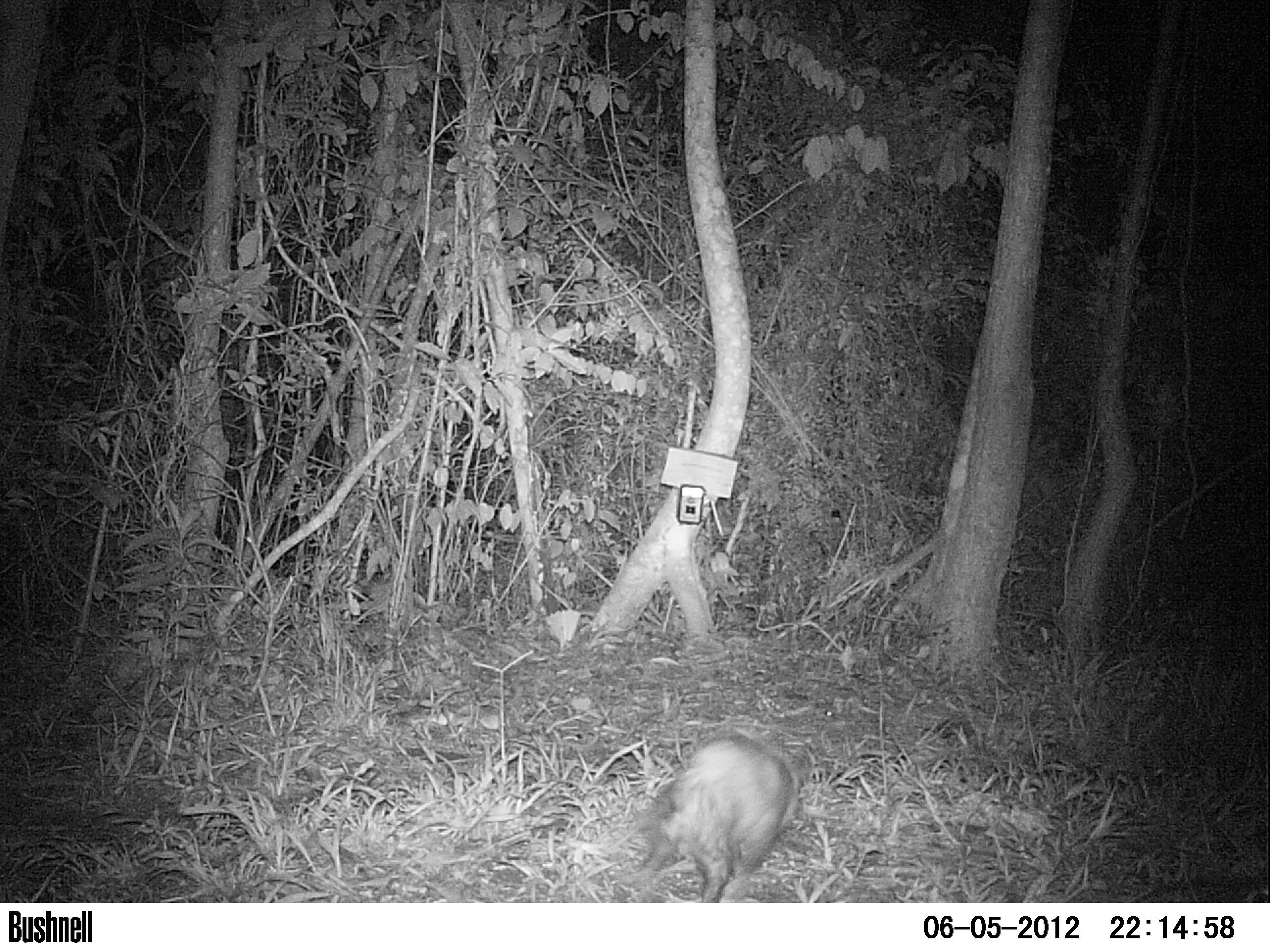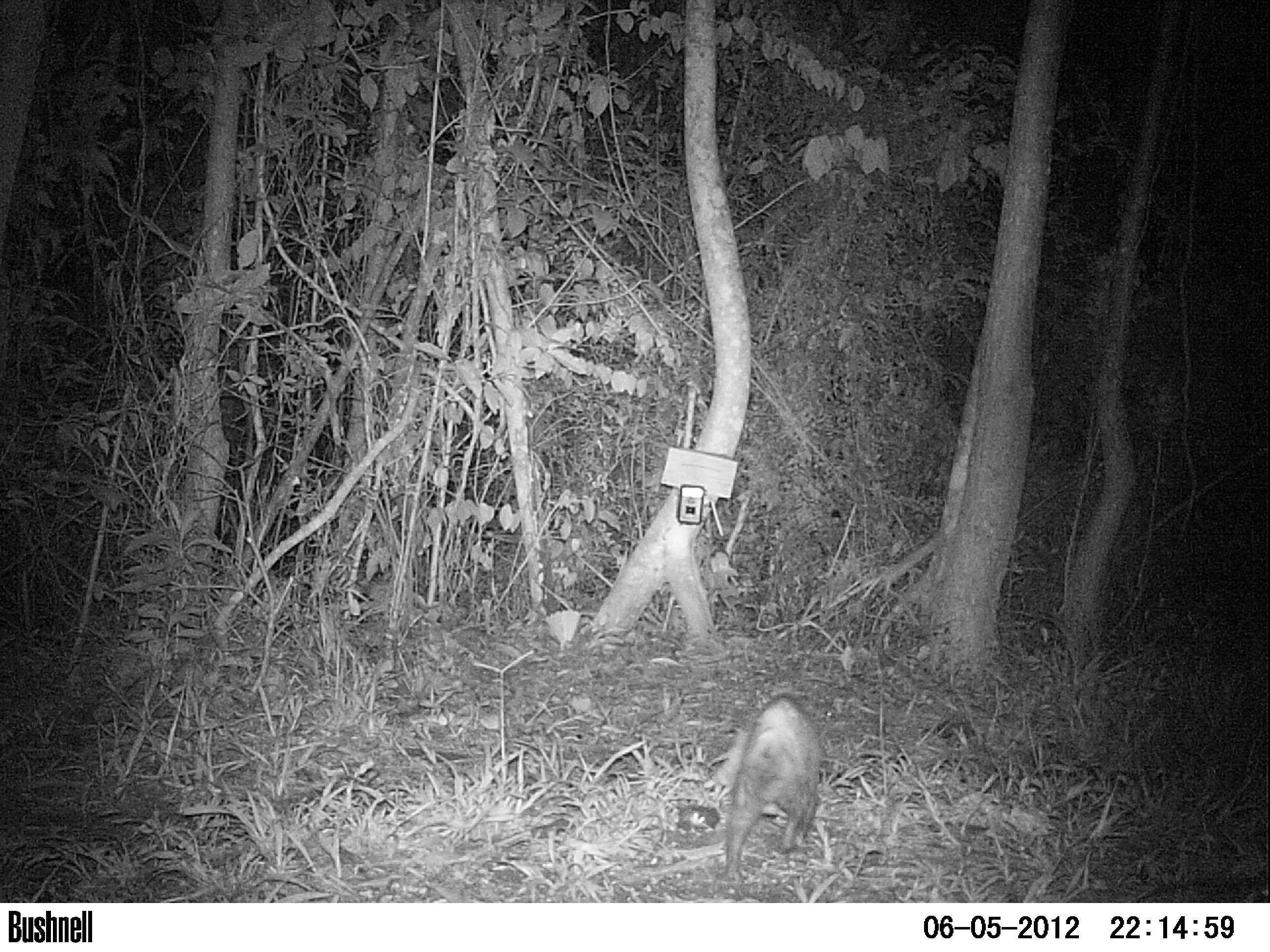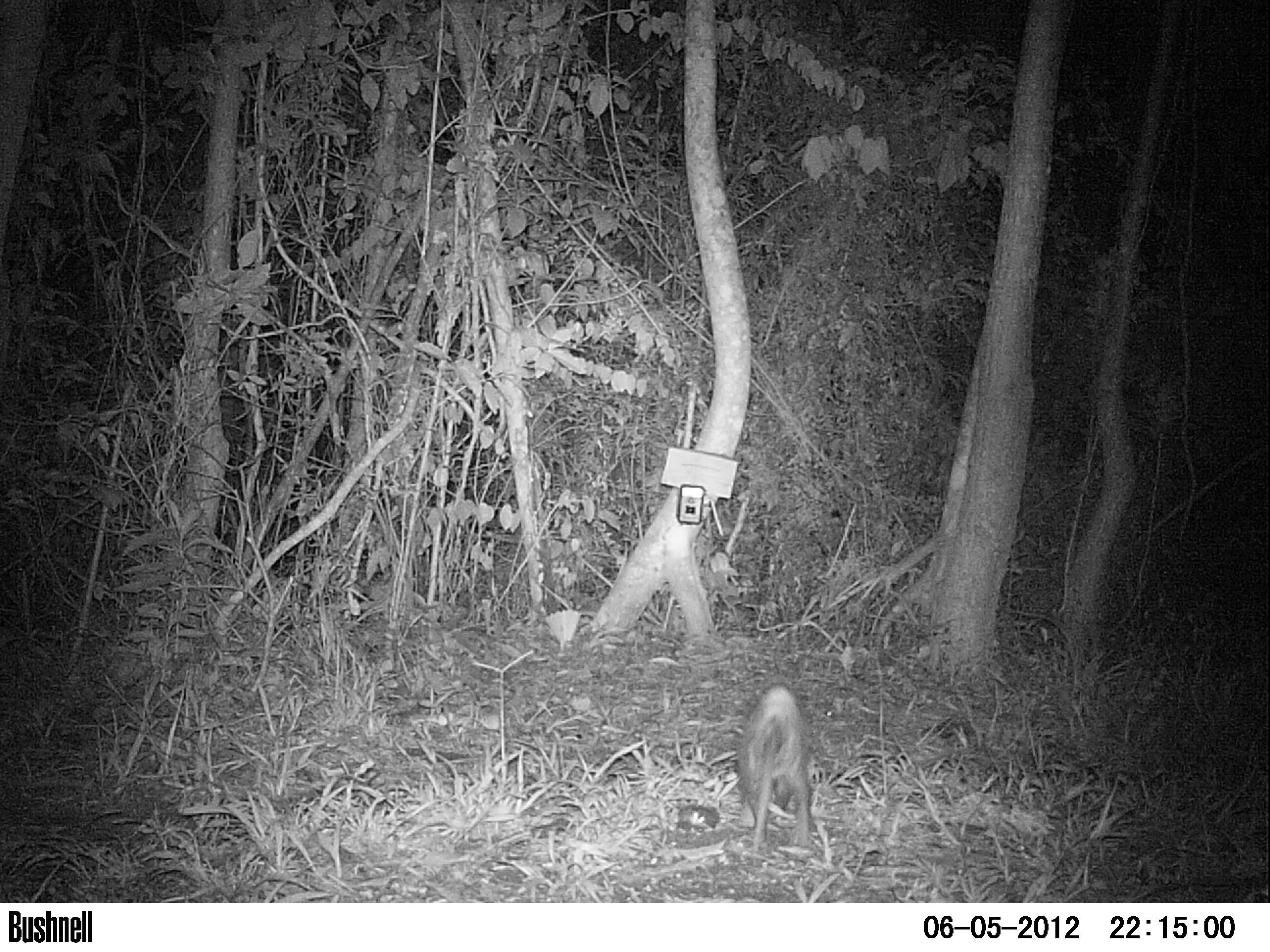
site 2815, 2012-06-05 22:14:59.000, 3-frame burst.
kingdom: Animalia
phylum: Chordata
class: Mammalia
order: Didelphimorphia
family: Didelphidae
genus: Didelphis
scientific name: Didelphis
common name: american opossums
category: didelphis sp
Didelphis sp (american opossums) (Didelphis), count 1, age adult.